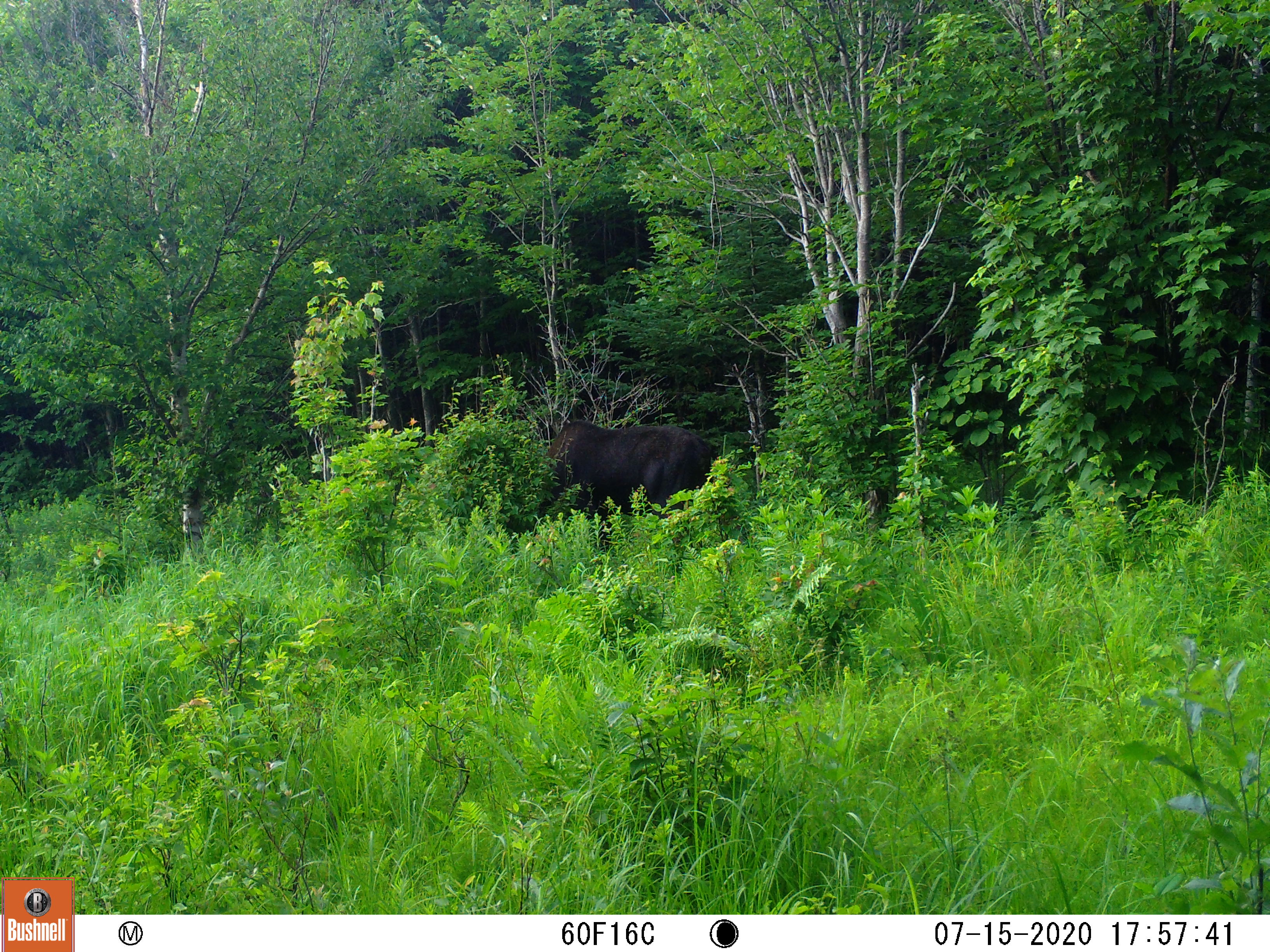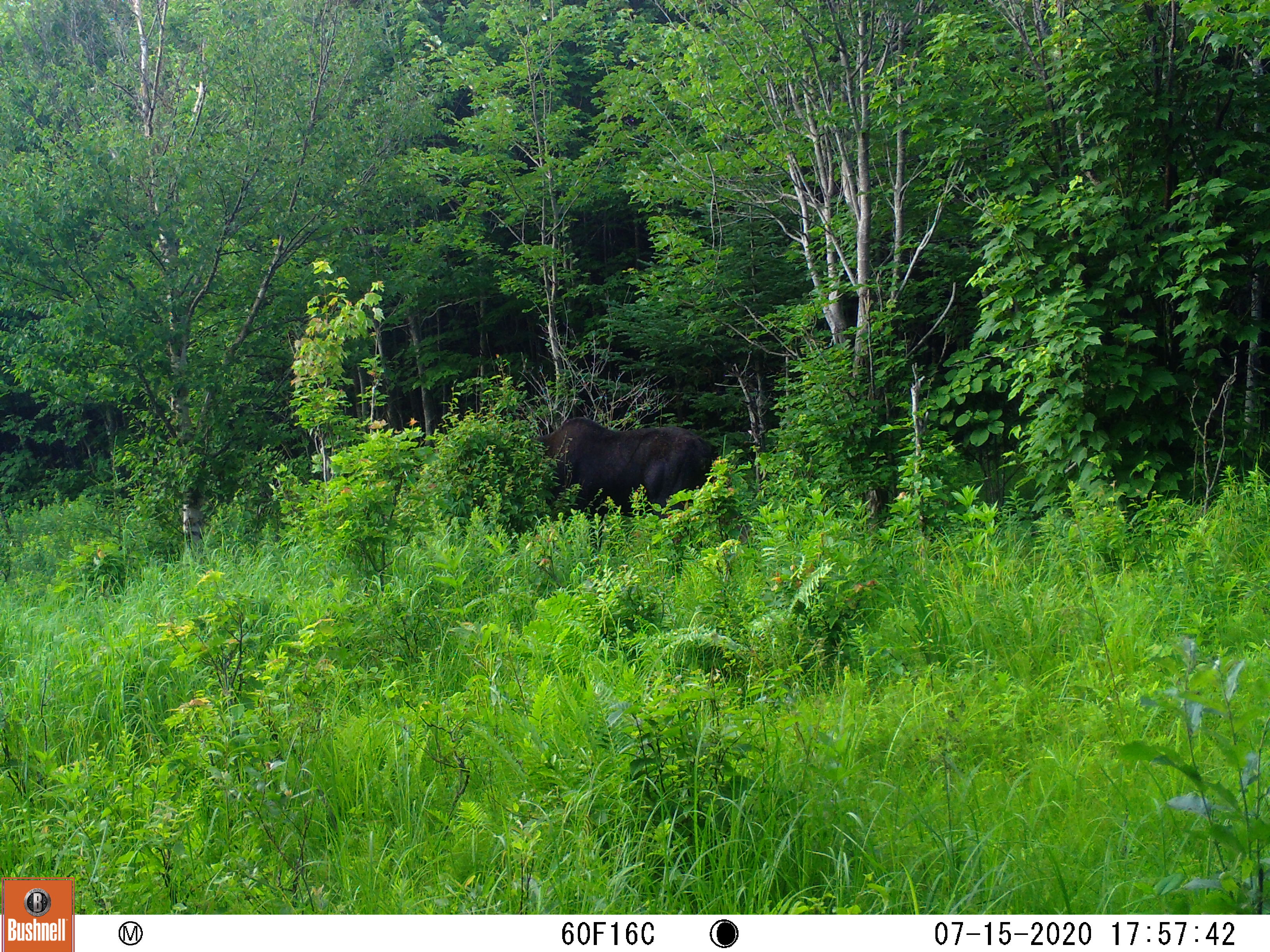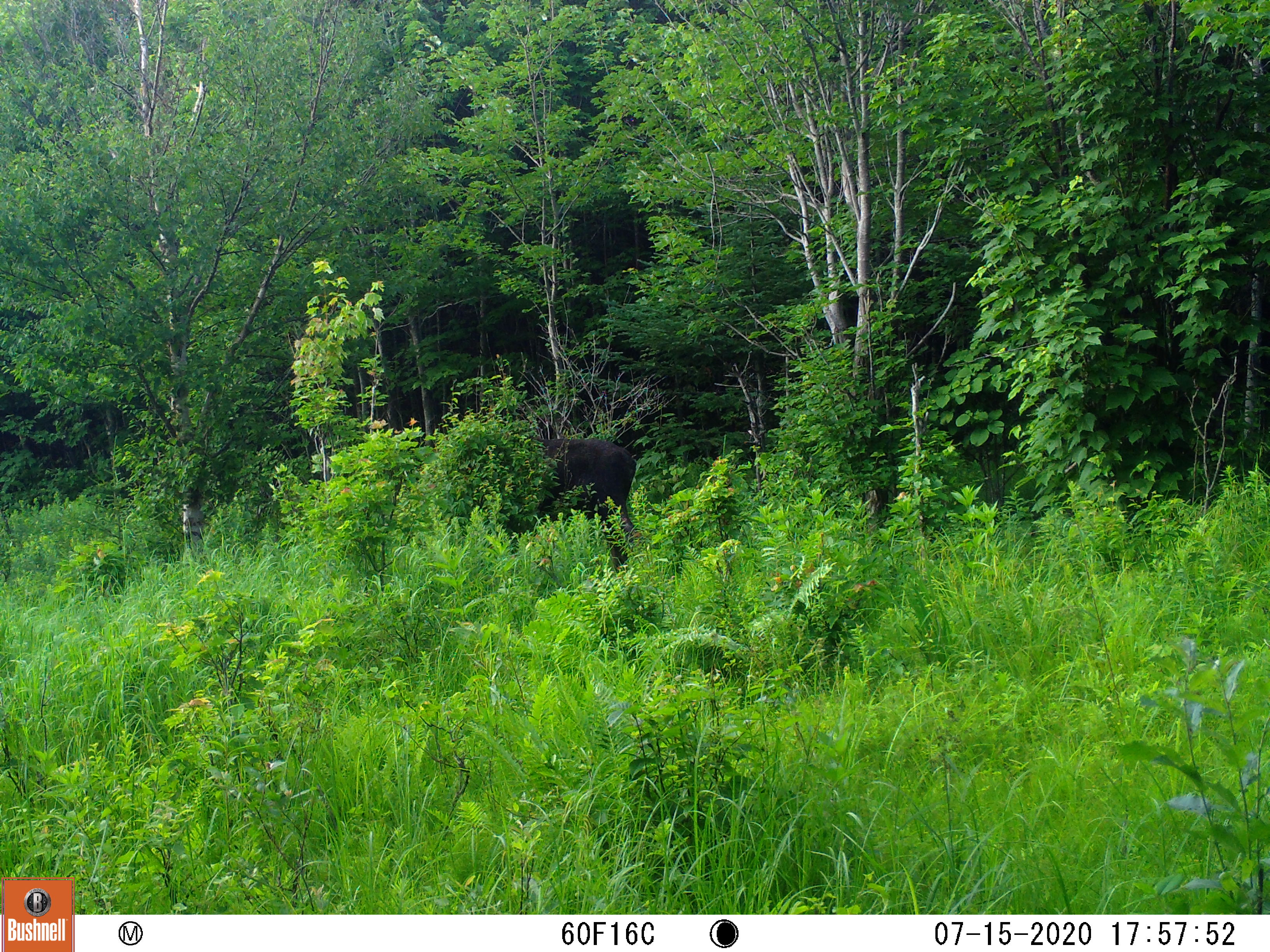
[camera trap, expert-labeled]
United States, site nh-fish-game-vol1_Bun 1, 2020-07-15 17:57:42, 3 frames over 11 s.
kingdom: Animalia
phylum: Chordata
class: Mammalia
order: Artiodactyla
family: Cervidae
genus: Alces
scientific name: Alces alces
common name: moose